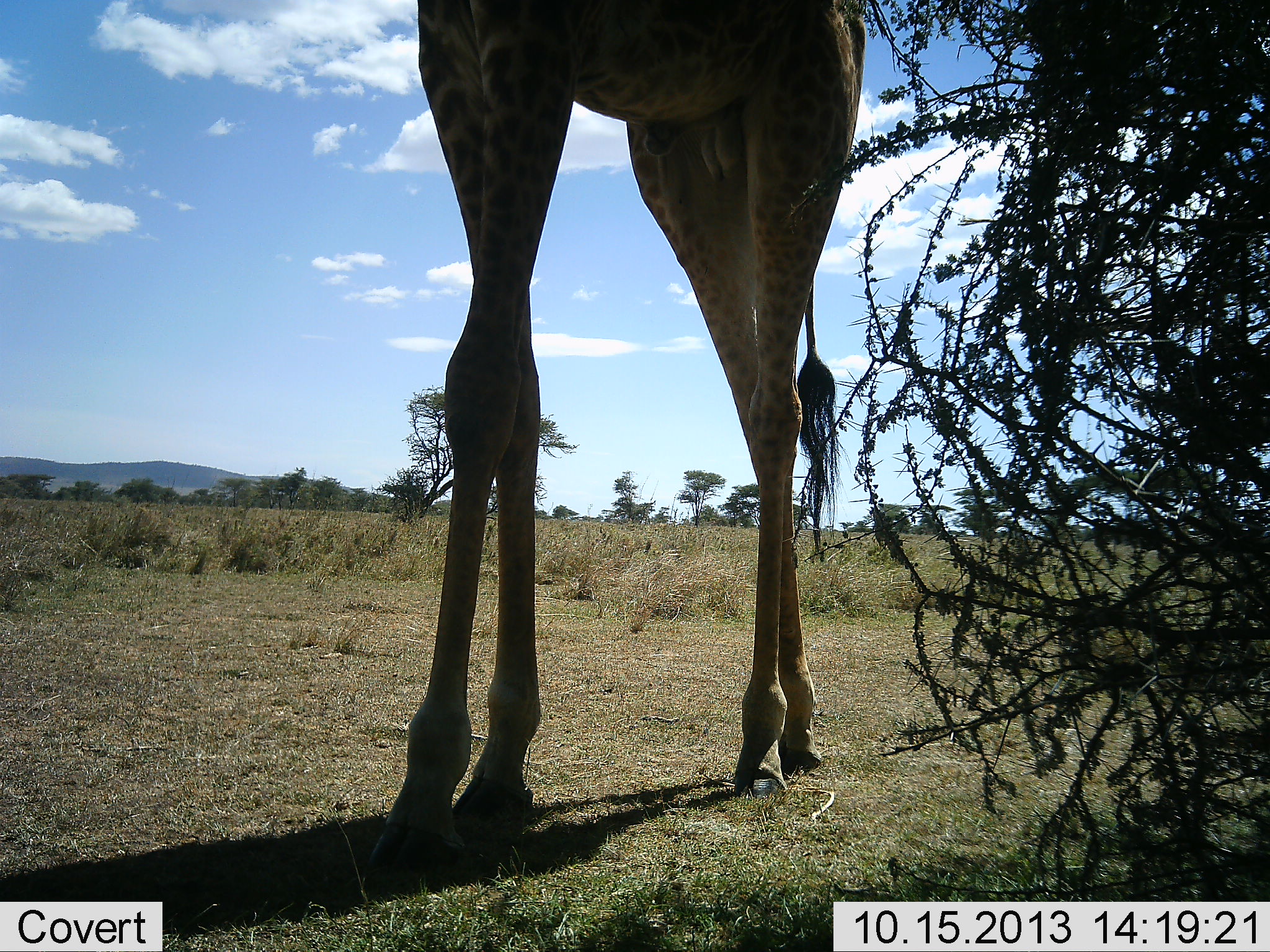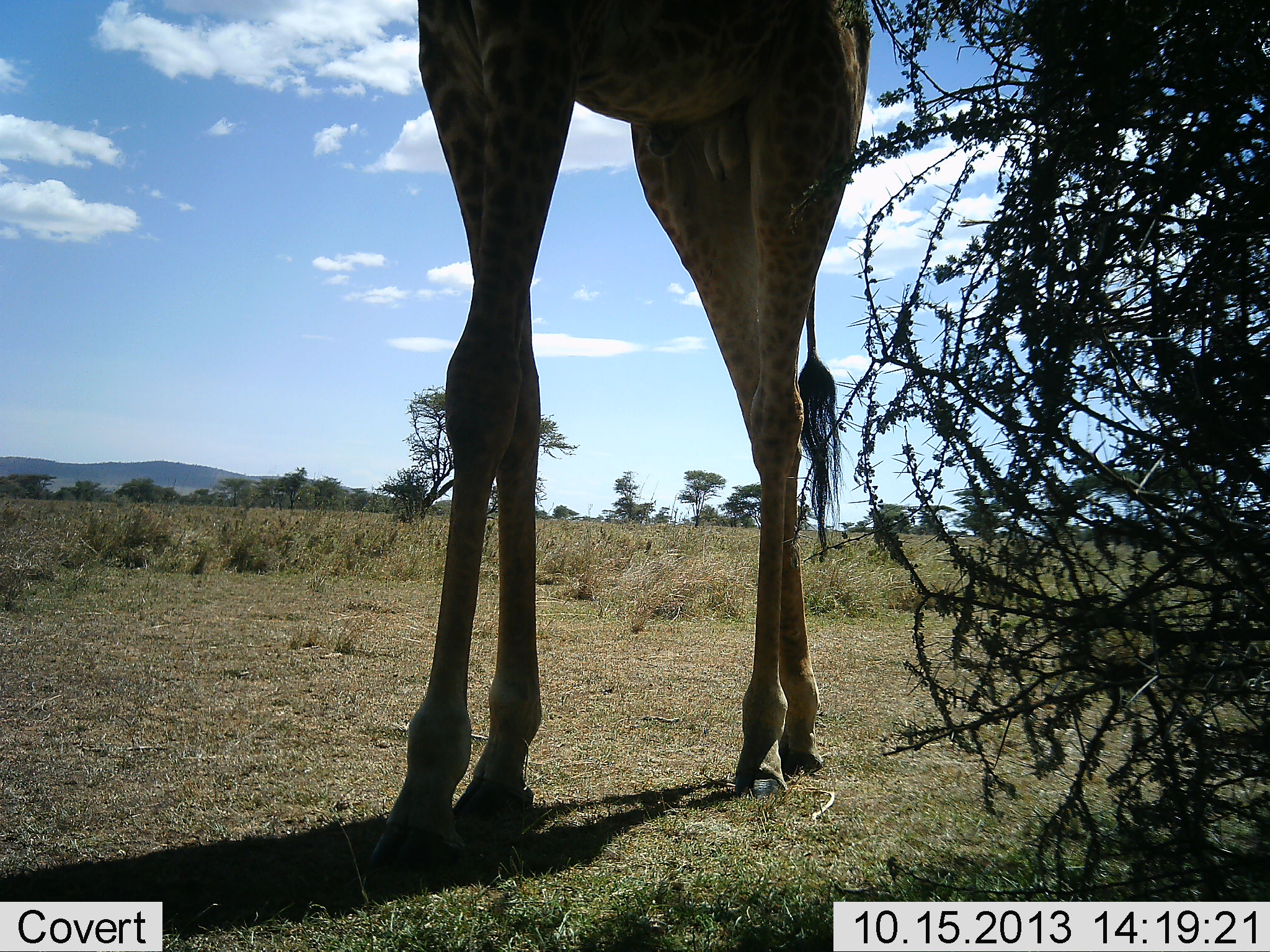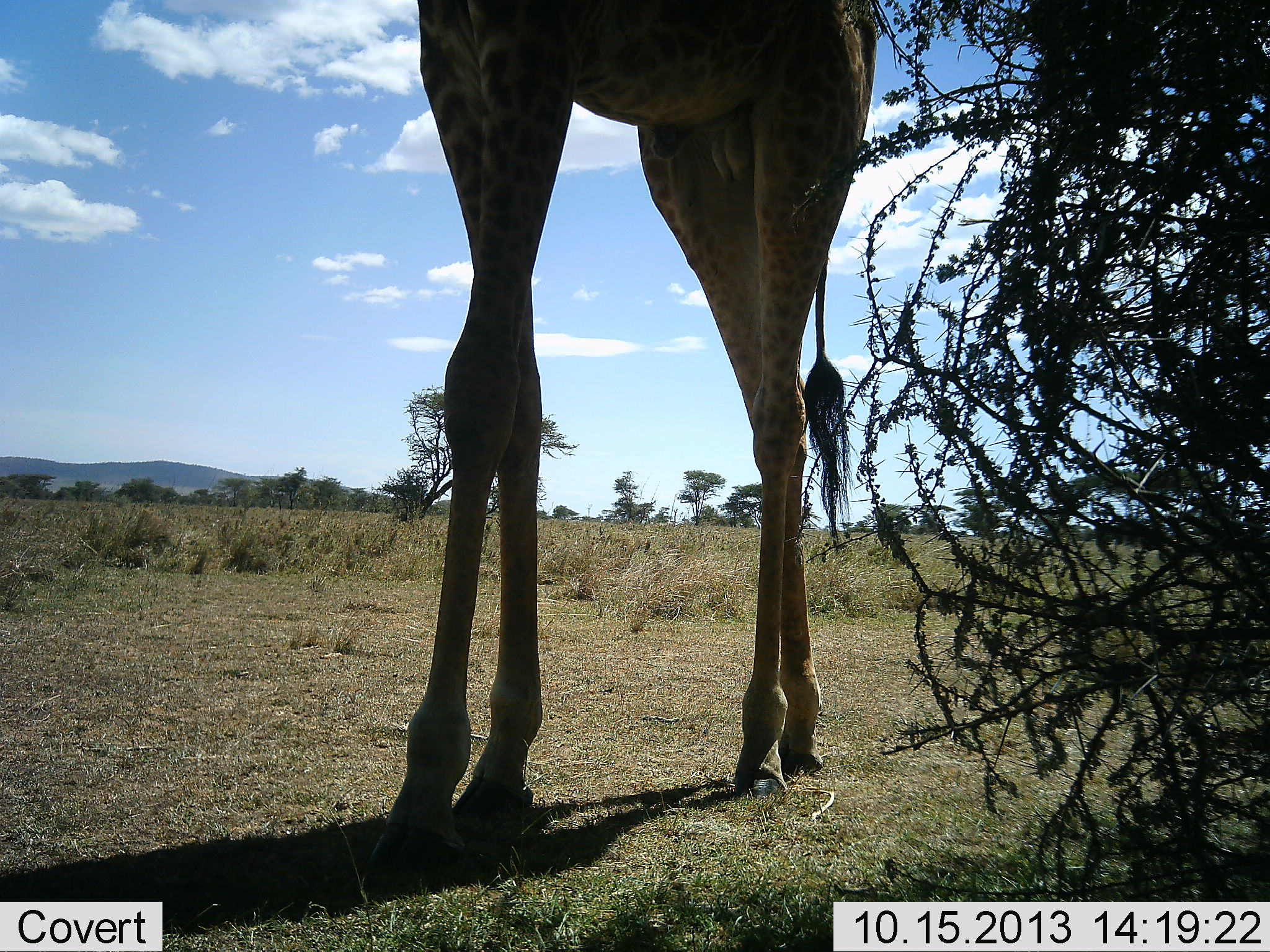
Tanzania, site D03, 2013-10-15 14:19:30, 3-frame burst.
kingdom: Animalia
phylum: Chordata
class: Mammalia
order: Artiodactyla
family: Giraffidae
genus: Giraffa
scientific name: Giraffa camelopardalis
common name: giraffe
Giraffe (Giraffa camelopardalis), count 1. Behavior (volunteer vote fractions): standing 100%, resting 0%, moving 0%, interacting 0%. Young present (vote fraction): 0%. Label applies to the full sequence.